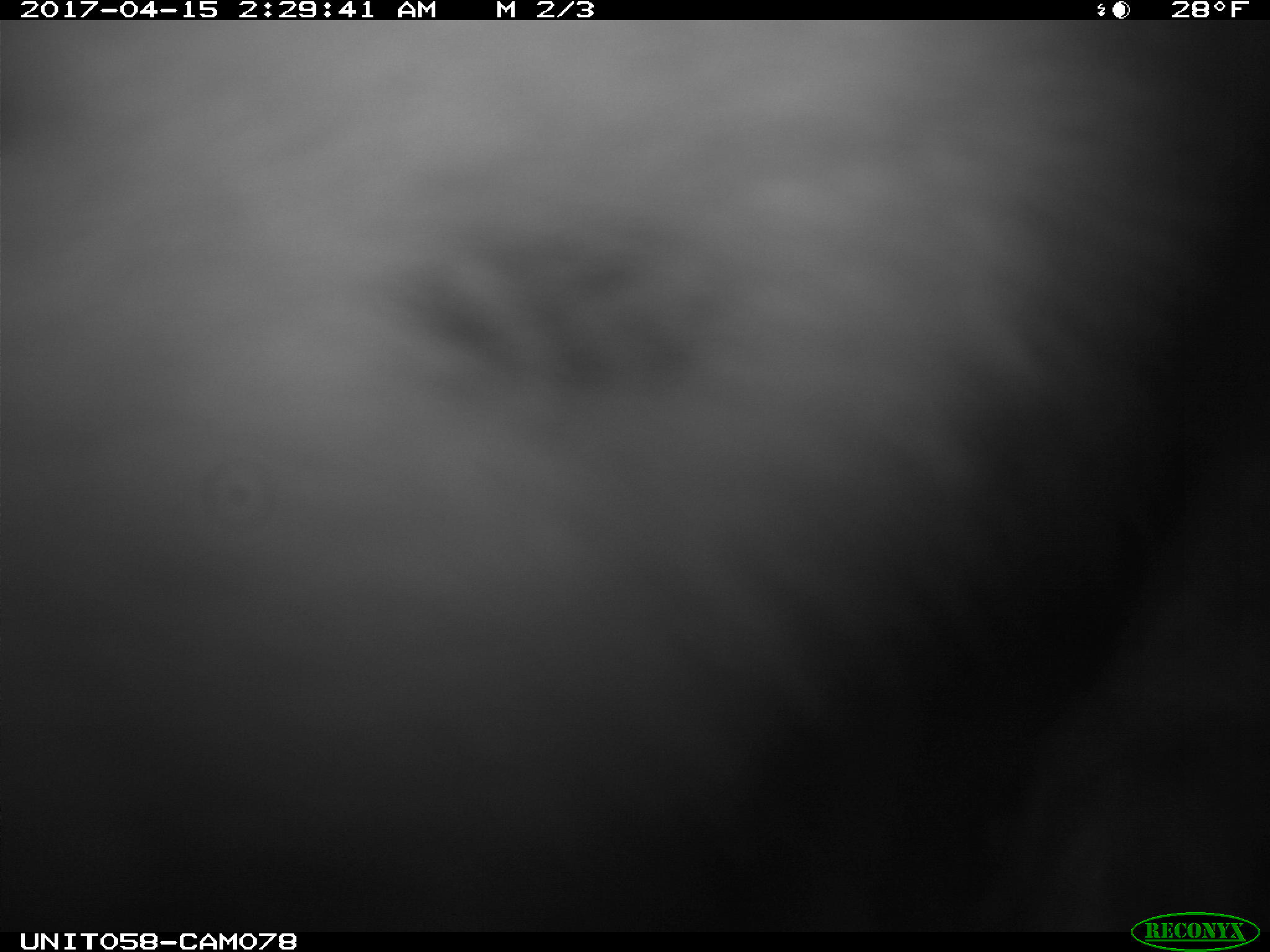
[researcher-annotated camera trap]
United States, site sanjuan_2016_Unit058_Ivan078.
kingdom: Animalia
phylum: Chordata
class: Mammalia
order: Lagomorpha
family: Leporidae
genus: Lepus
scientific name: Lepus americanus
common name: snowshoe hare